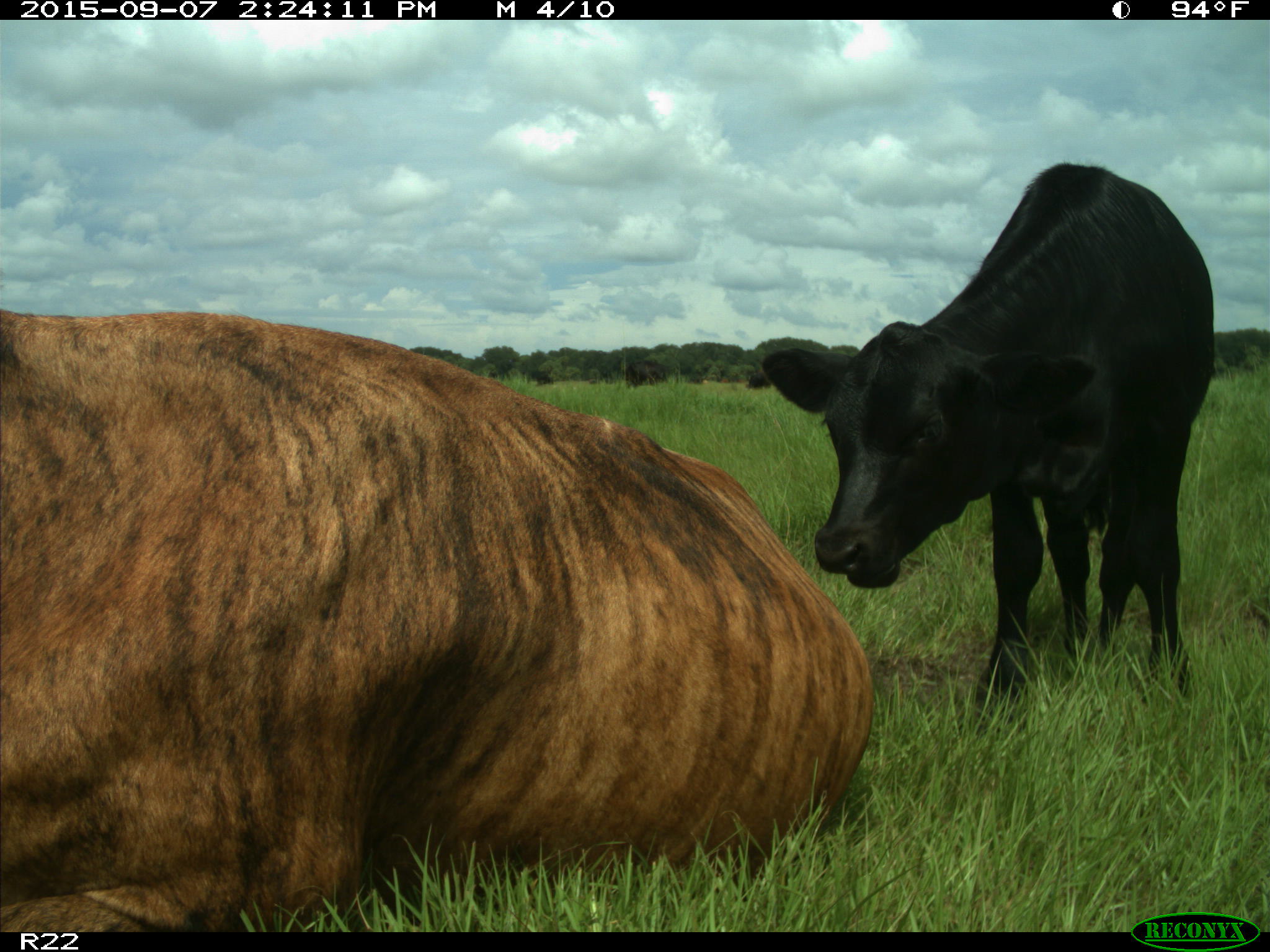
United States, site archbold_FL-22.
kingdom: Animalia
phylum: Chordata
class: Mammalia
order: Artiodactyla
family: Bovidae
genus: Bos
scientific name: Bos taurus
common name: domestic cow